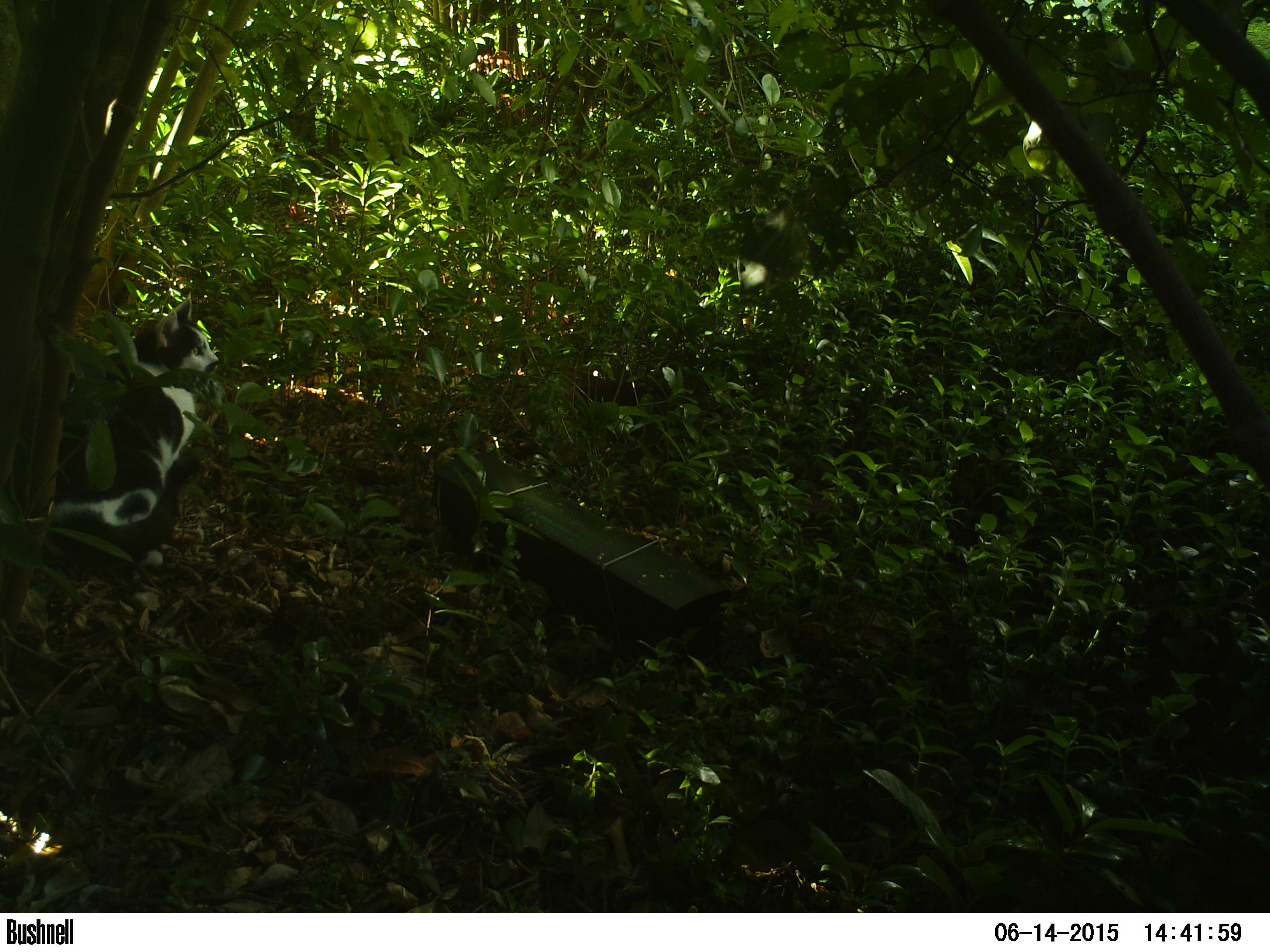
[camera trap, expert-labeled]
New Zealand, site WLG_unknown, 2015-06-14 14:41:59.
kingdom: Animalia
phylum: Chordata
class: Mammalia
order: Carnivora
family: Felidae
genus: Felis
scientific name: Felis catus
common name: domestic cat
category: cat